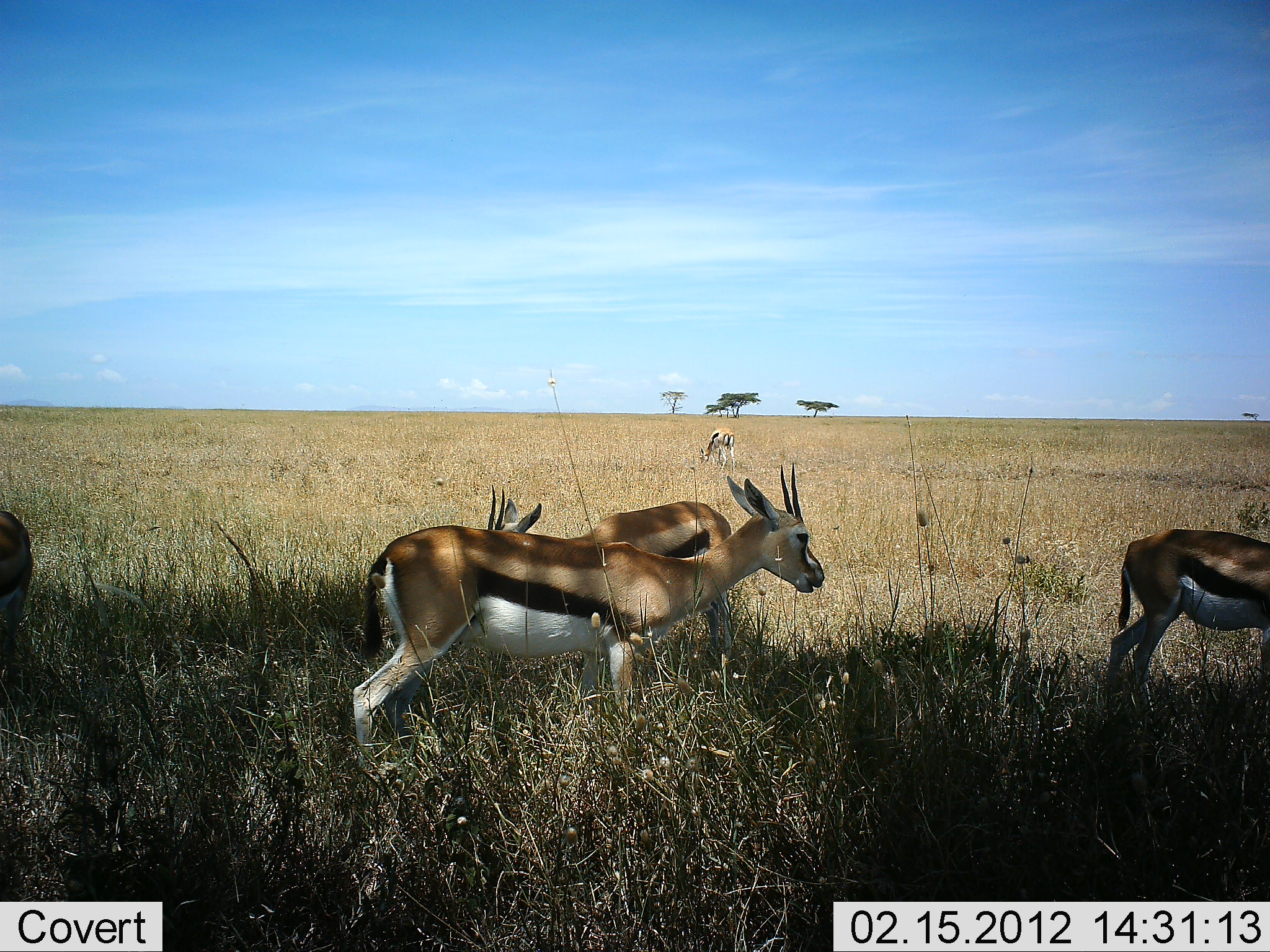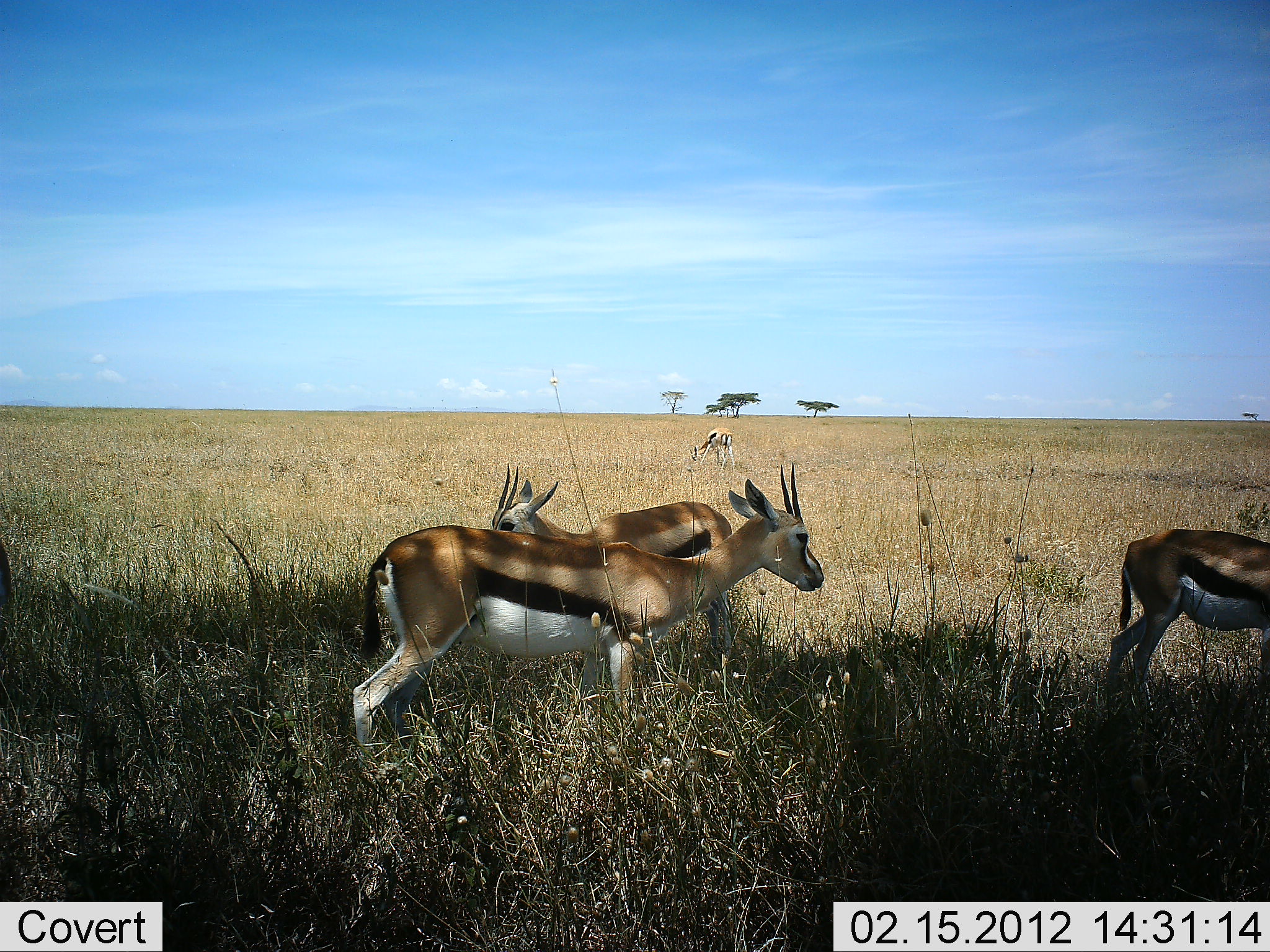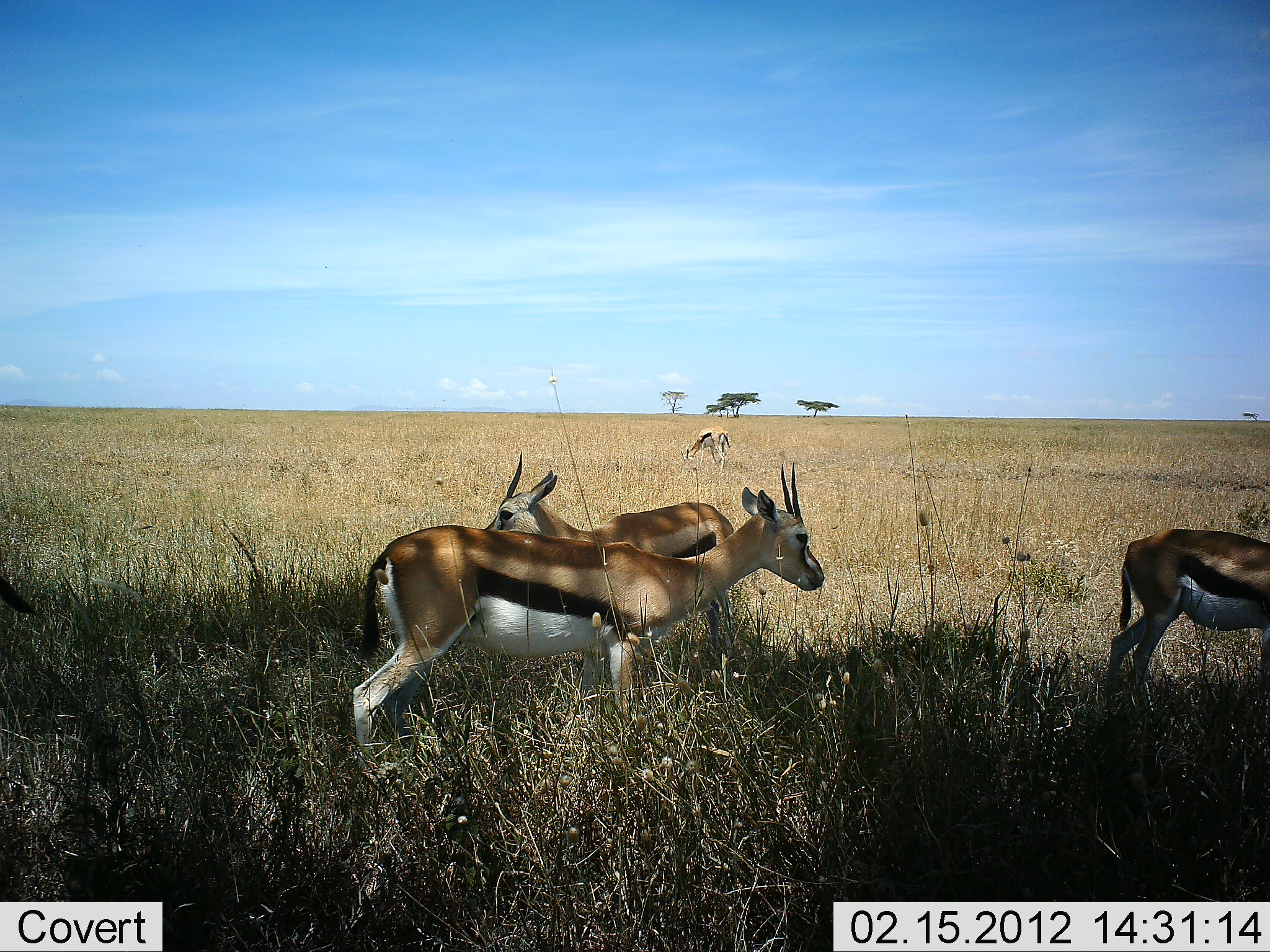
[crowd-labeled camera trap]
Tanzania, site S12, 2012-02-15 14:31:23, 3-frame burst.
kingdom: Animalia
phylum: Chordata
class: Mammalia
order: Artiodactyla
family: Bovidae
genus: Eudorcas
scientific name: Eudorcas thomsonii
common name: thomson's gazelle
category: gazellethomsons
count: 5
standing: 100%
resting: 0%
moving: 8%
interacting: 0%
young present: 0%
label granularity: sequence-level